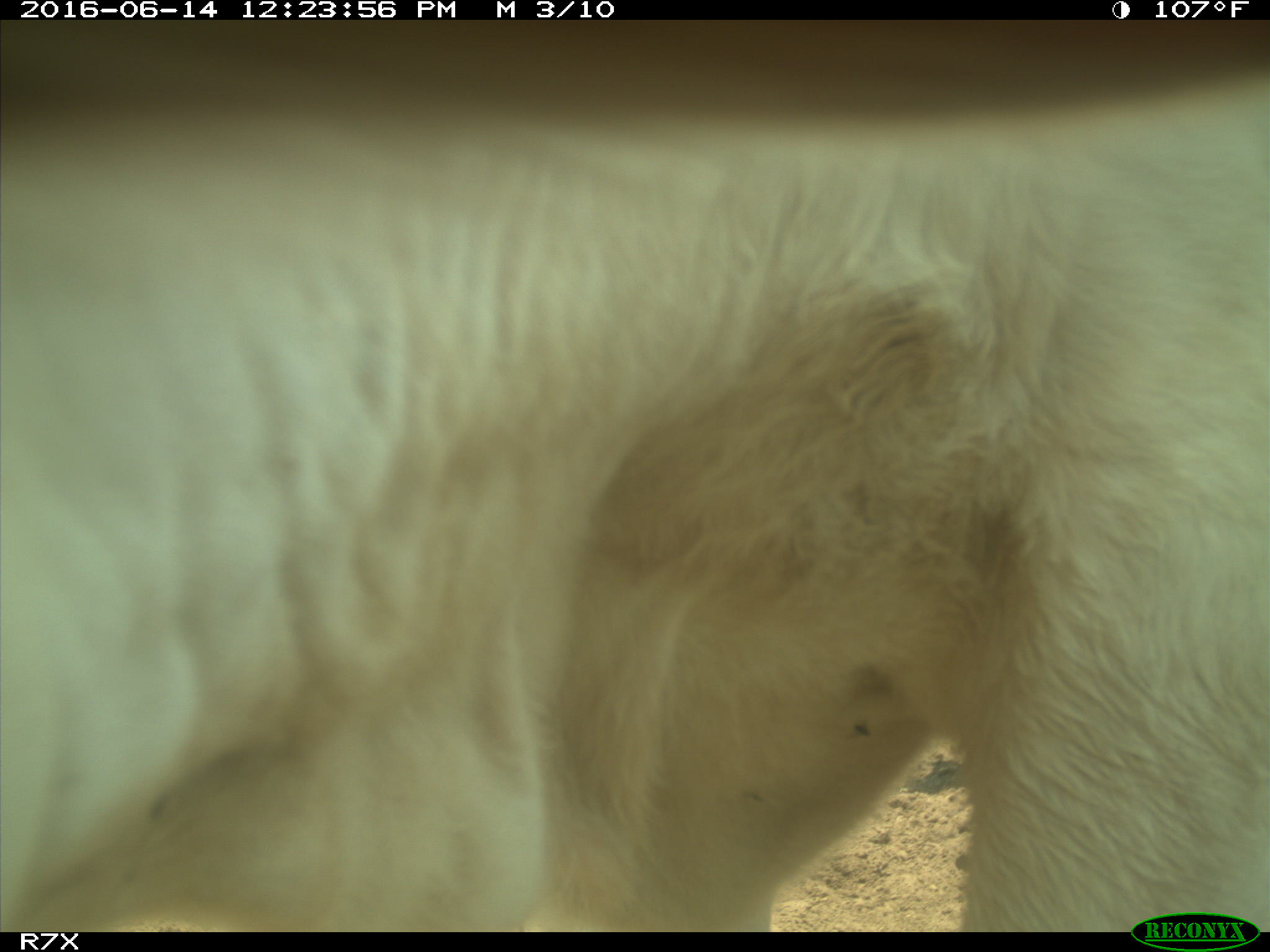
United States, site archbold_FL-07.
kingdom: Animalia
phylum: Chordata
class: Mammalia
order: Artiodactyla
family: Bovidae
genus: Bos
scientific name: Bos taurus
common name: domestic cow